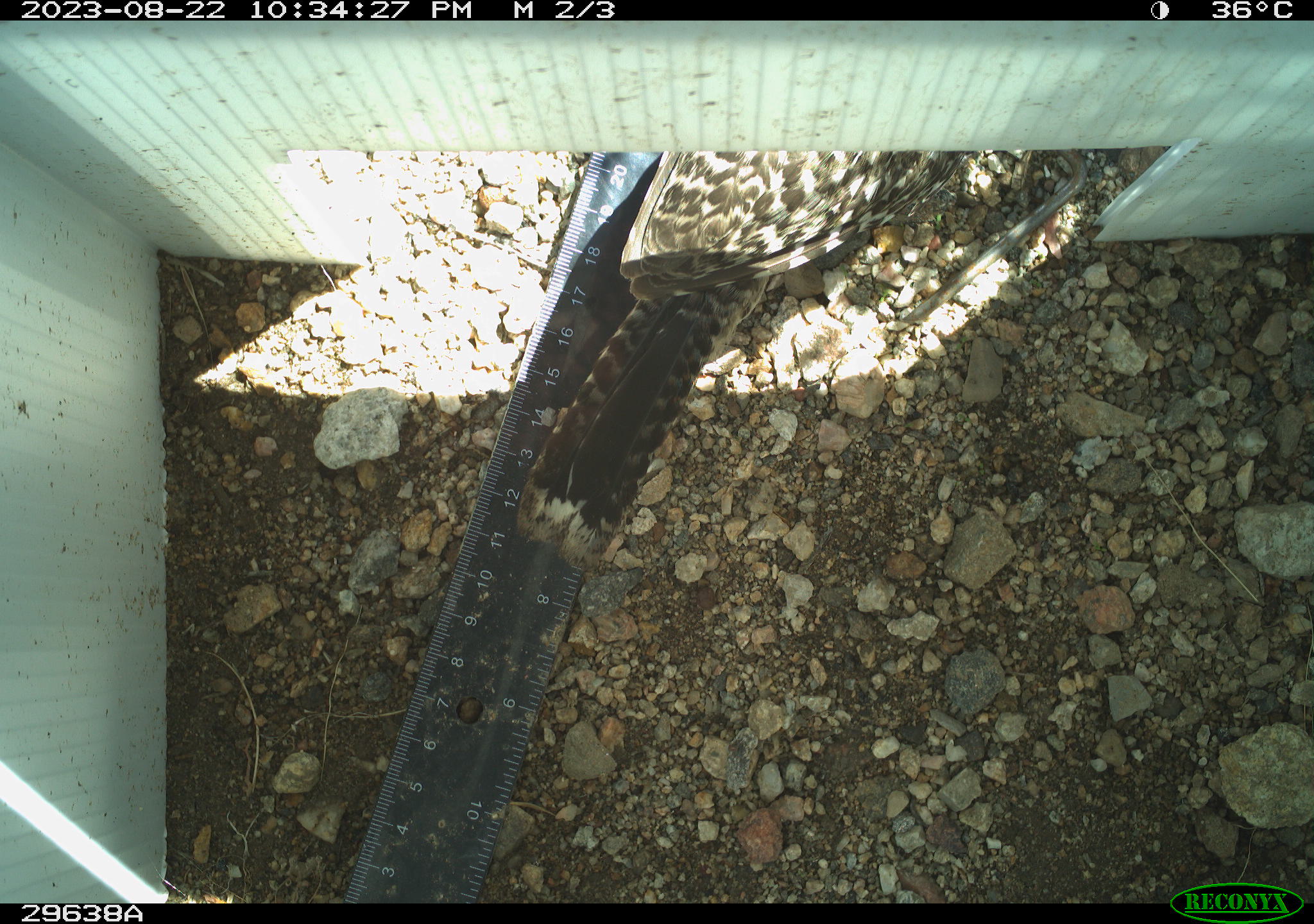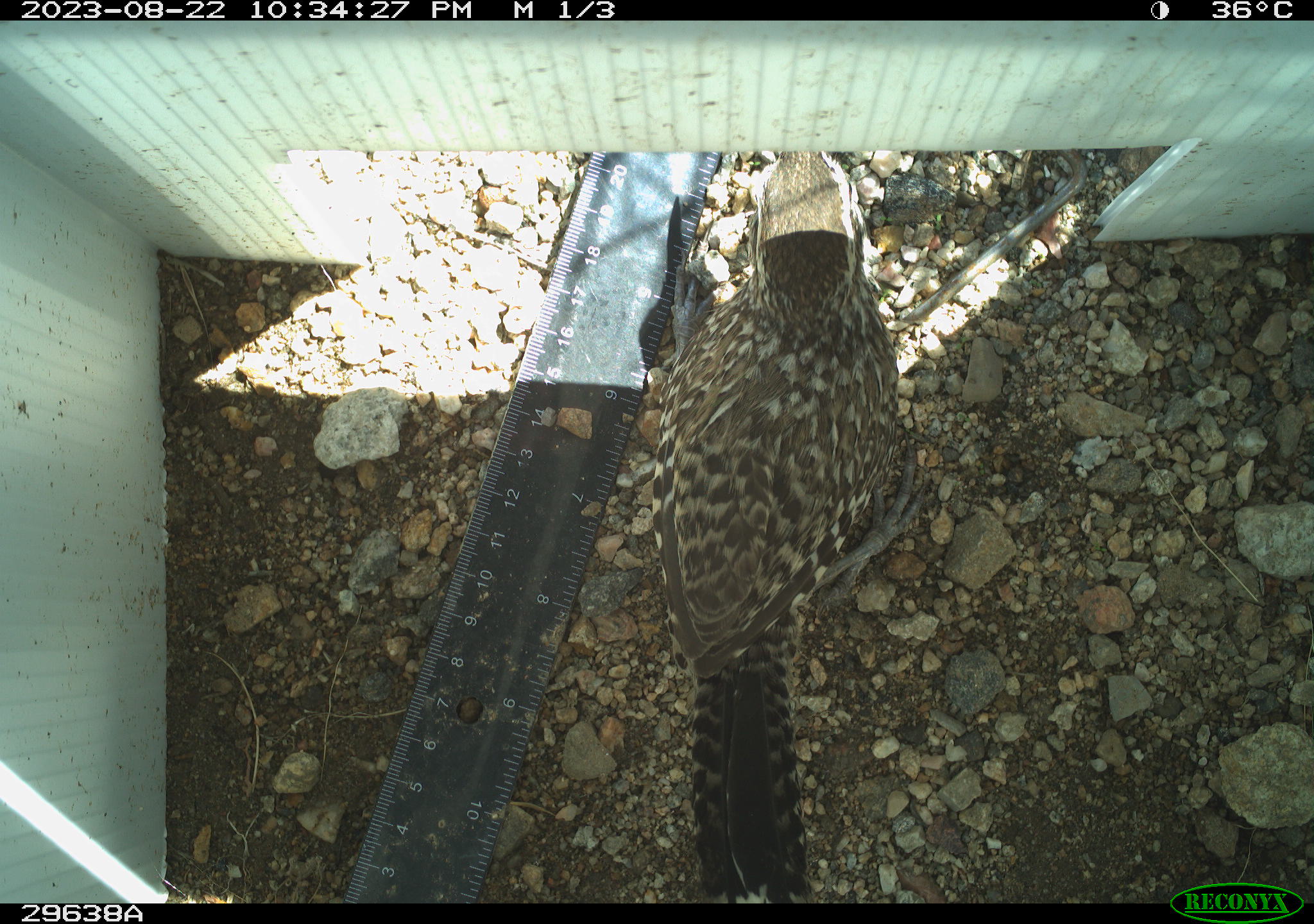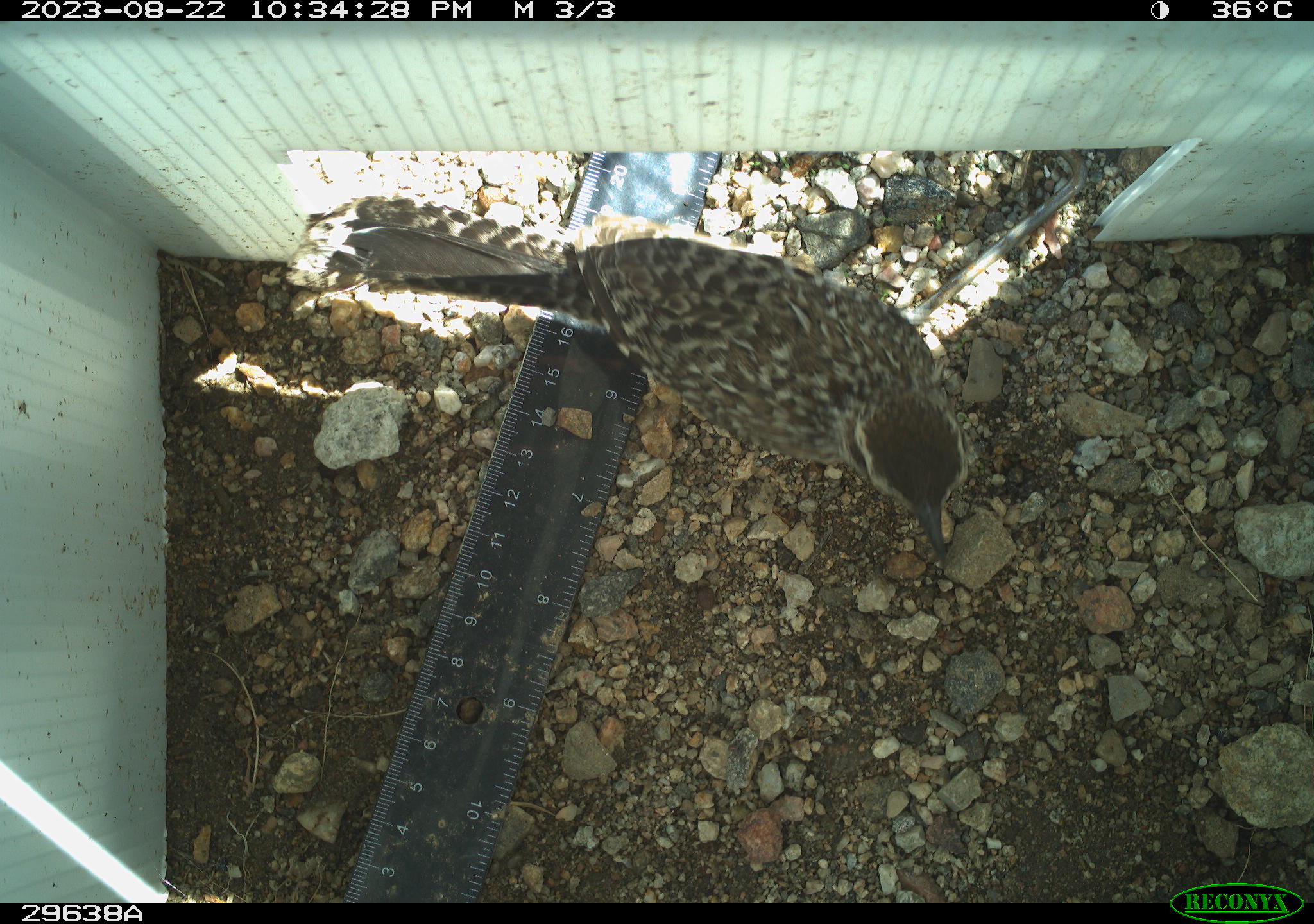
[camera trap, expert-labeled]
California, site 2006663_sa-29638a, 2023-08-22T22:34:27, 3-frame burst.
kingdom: Animalia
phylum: Chordata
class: Aves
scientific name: Aves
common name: bird